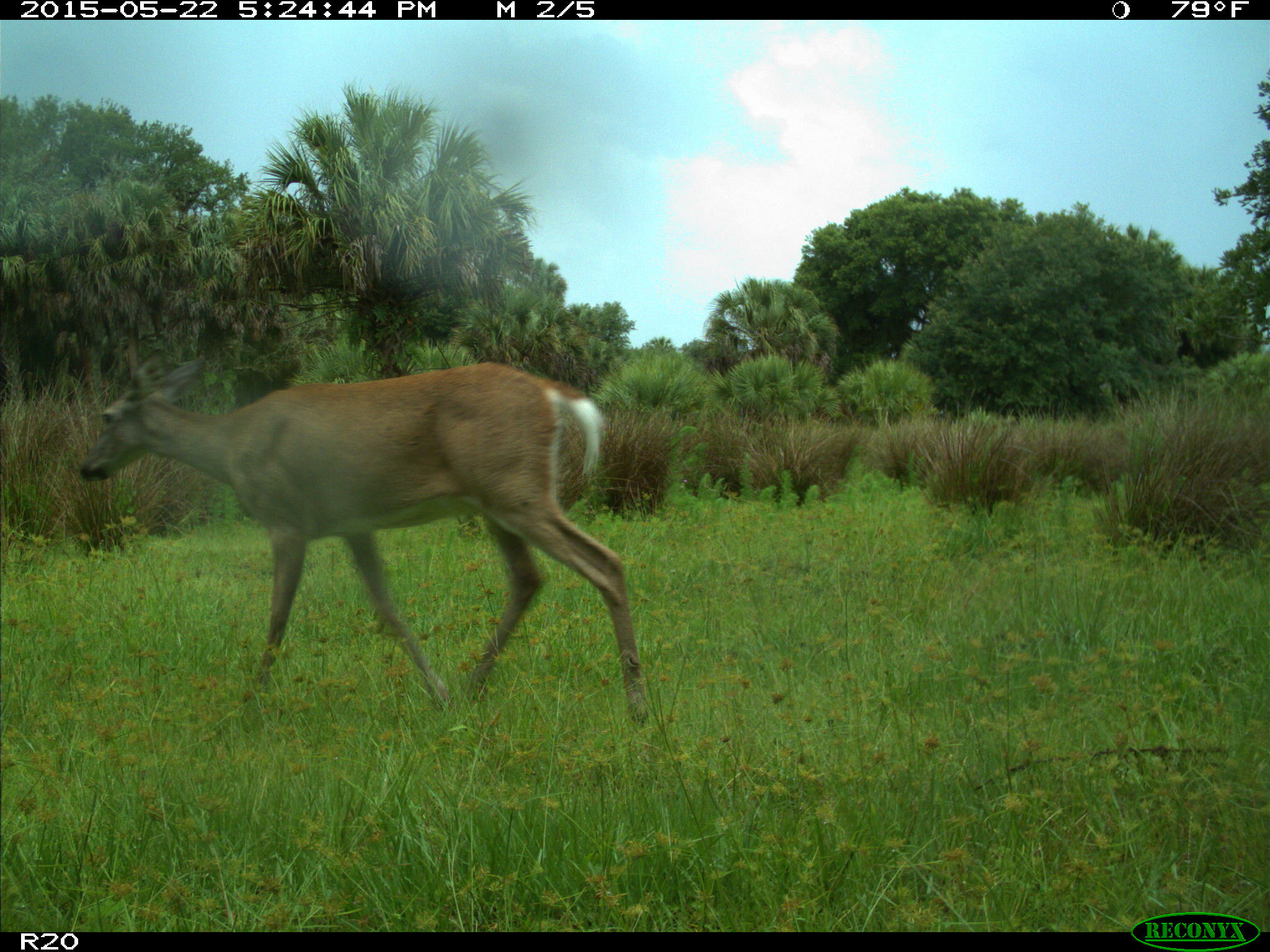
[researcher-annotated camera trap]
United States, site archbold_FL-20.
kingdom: Animalia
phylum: Chordata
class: Mammalia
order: Artiodactyla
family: Cervidae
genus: Odocoileus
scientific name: Odocoileus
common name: deer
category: unidentified deer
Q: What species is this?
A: Unidentified deer (deer) (Odocoileus).